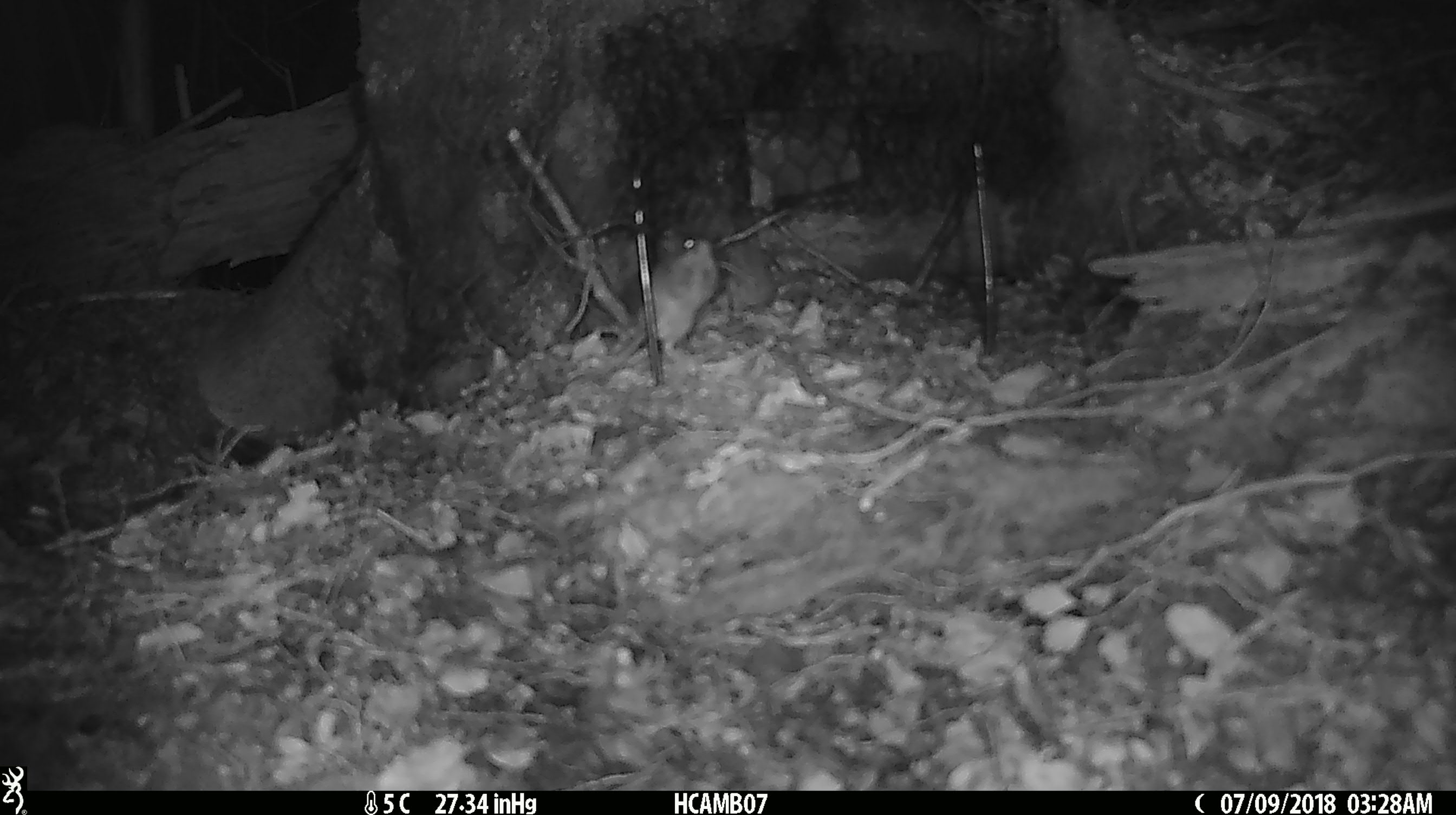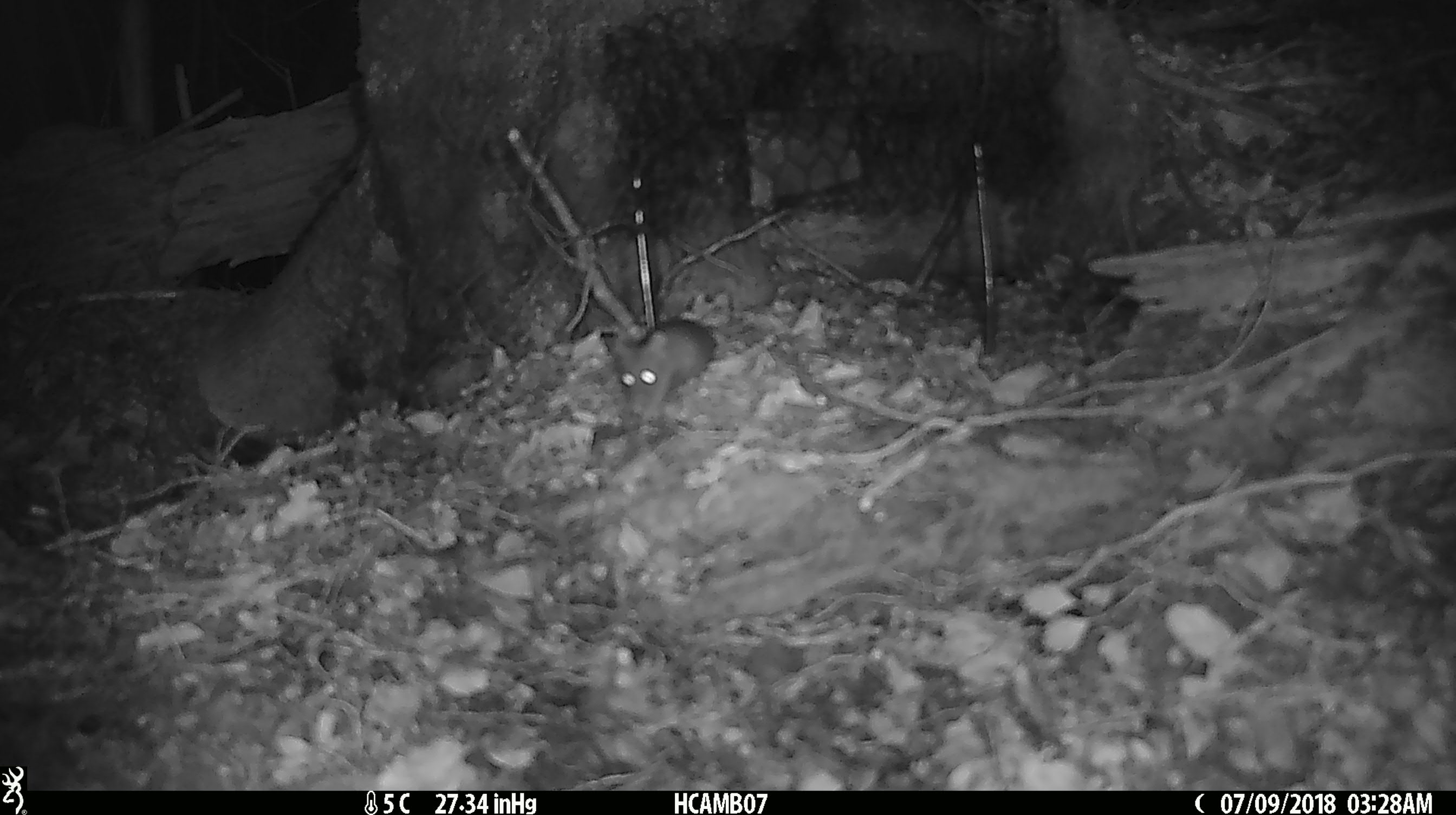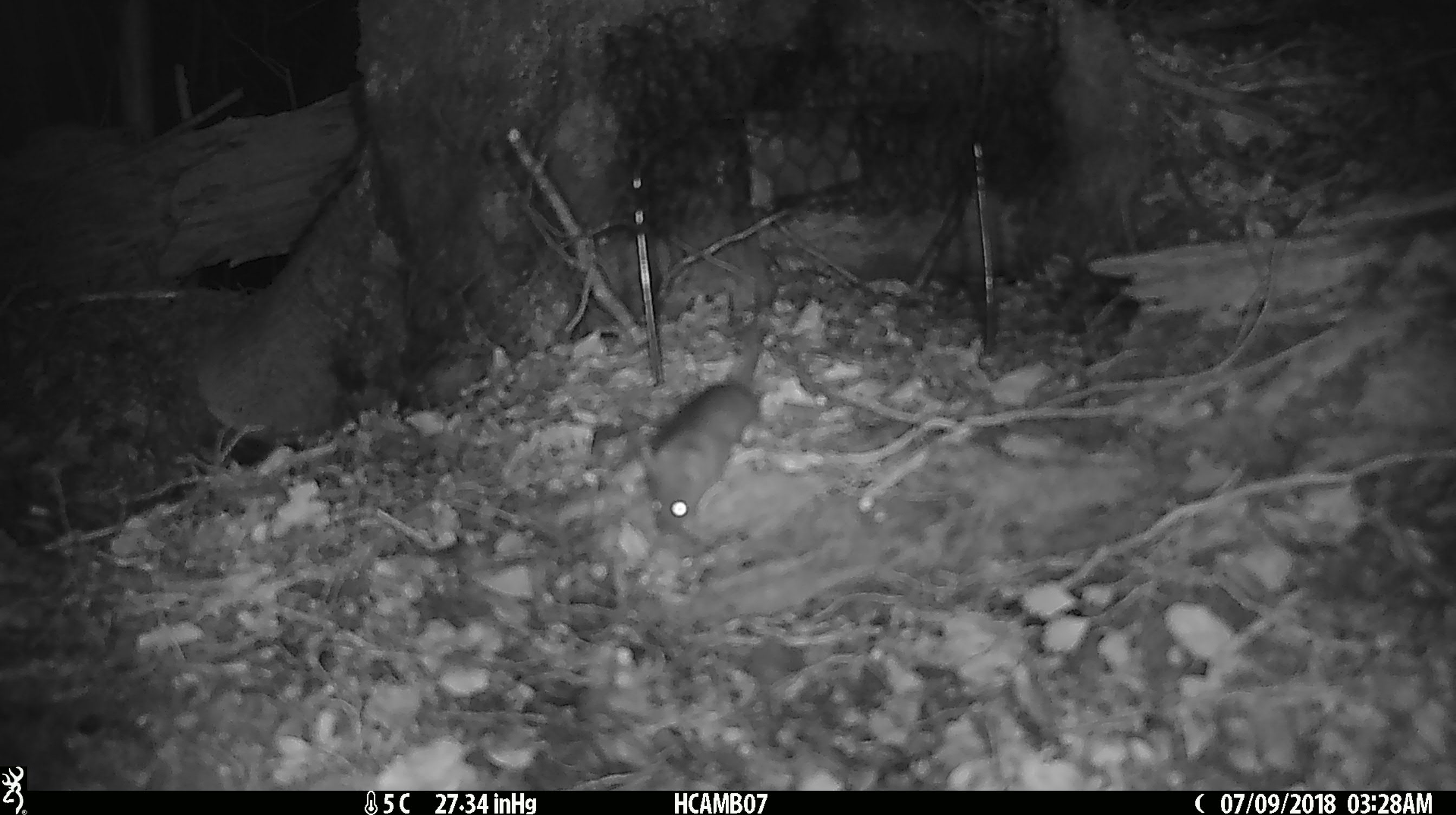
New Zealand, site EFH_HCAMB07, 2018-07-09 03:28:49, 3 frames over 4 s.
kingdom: Animalia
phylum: Chordata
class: Mammalia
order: Rodentia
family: Muridae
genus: Mus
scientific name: Mus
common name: mouse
Mouse (Mus).